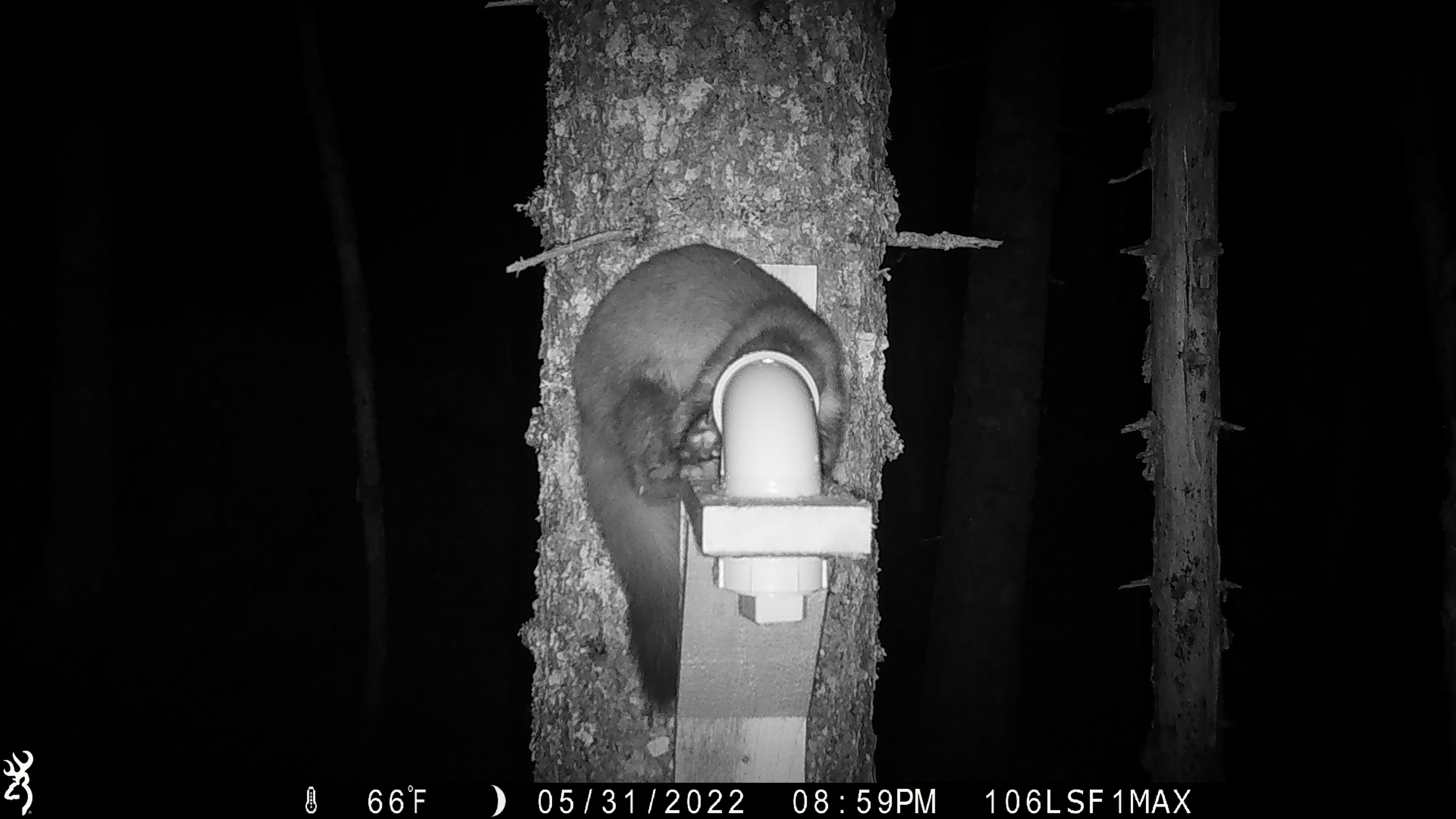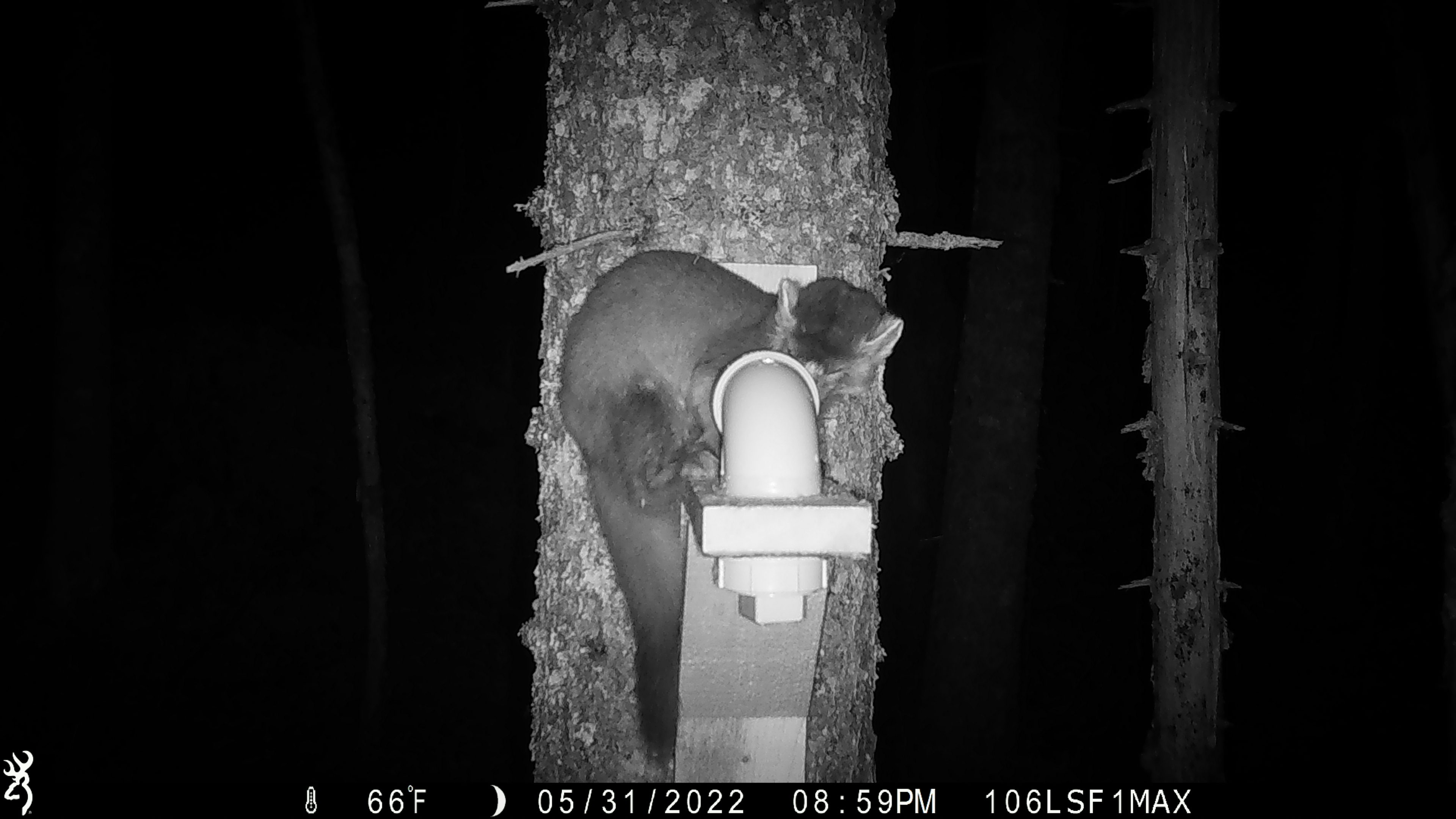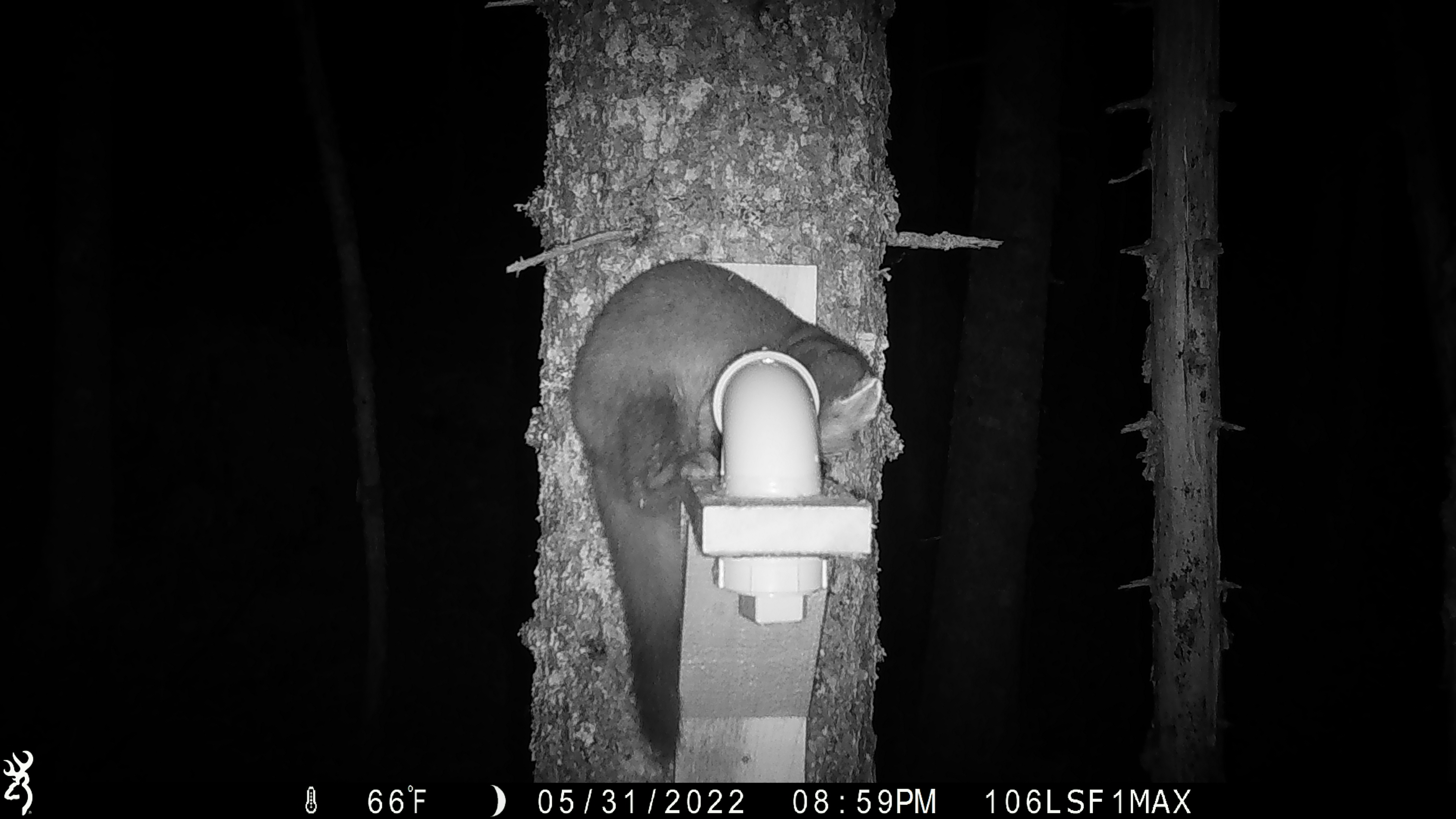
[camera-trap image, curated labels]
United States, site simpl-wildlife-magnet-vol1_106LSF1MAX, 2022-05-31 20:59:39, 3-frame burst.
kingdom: Animalia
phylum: Chordata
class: Mammalia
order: Carnivora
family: Mustelidae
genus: Martes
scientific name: Martes americana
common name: american marten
American marten (Martes americana).